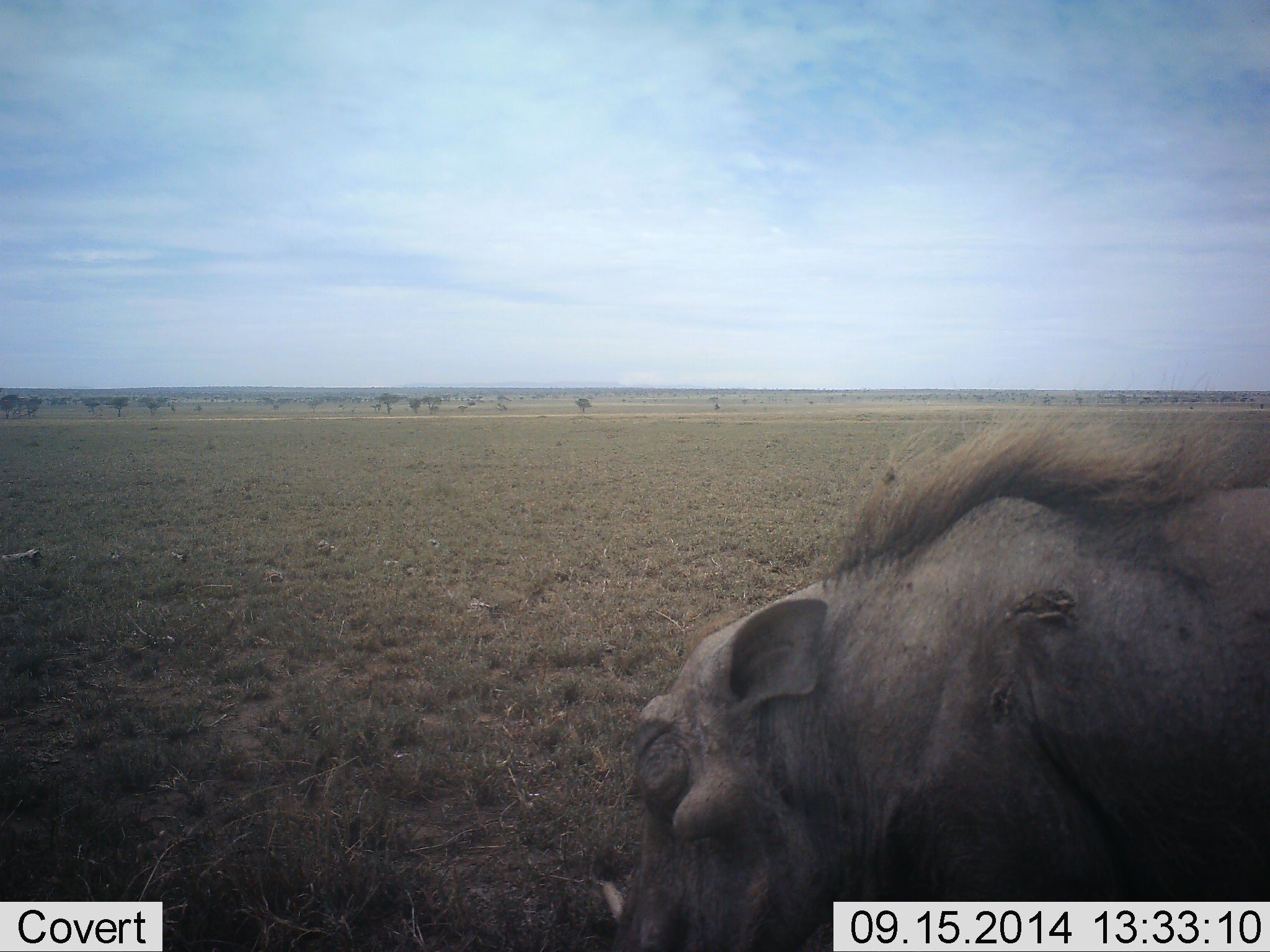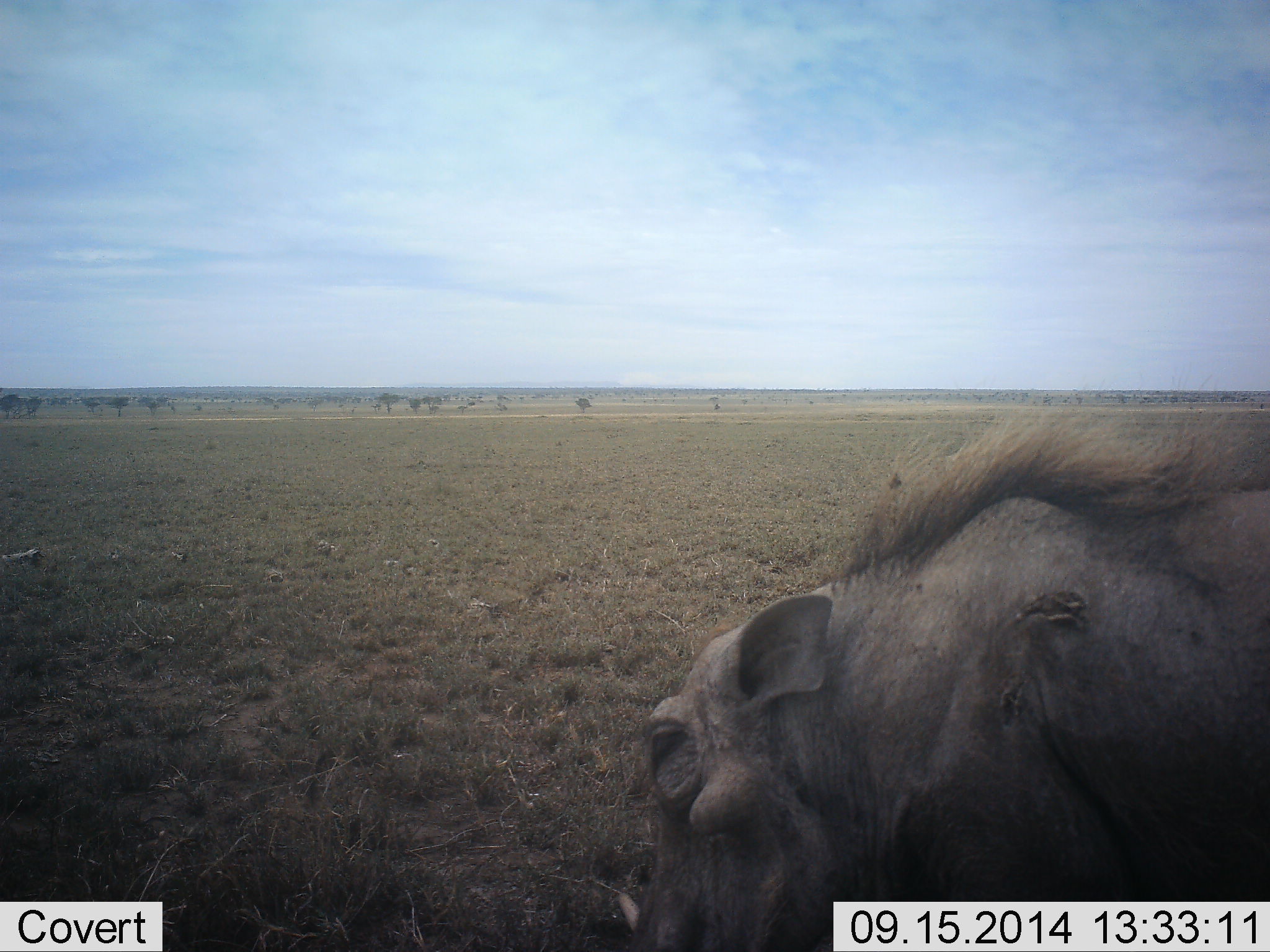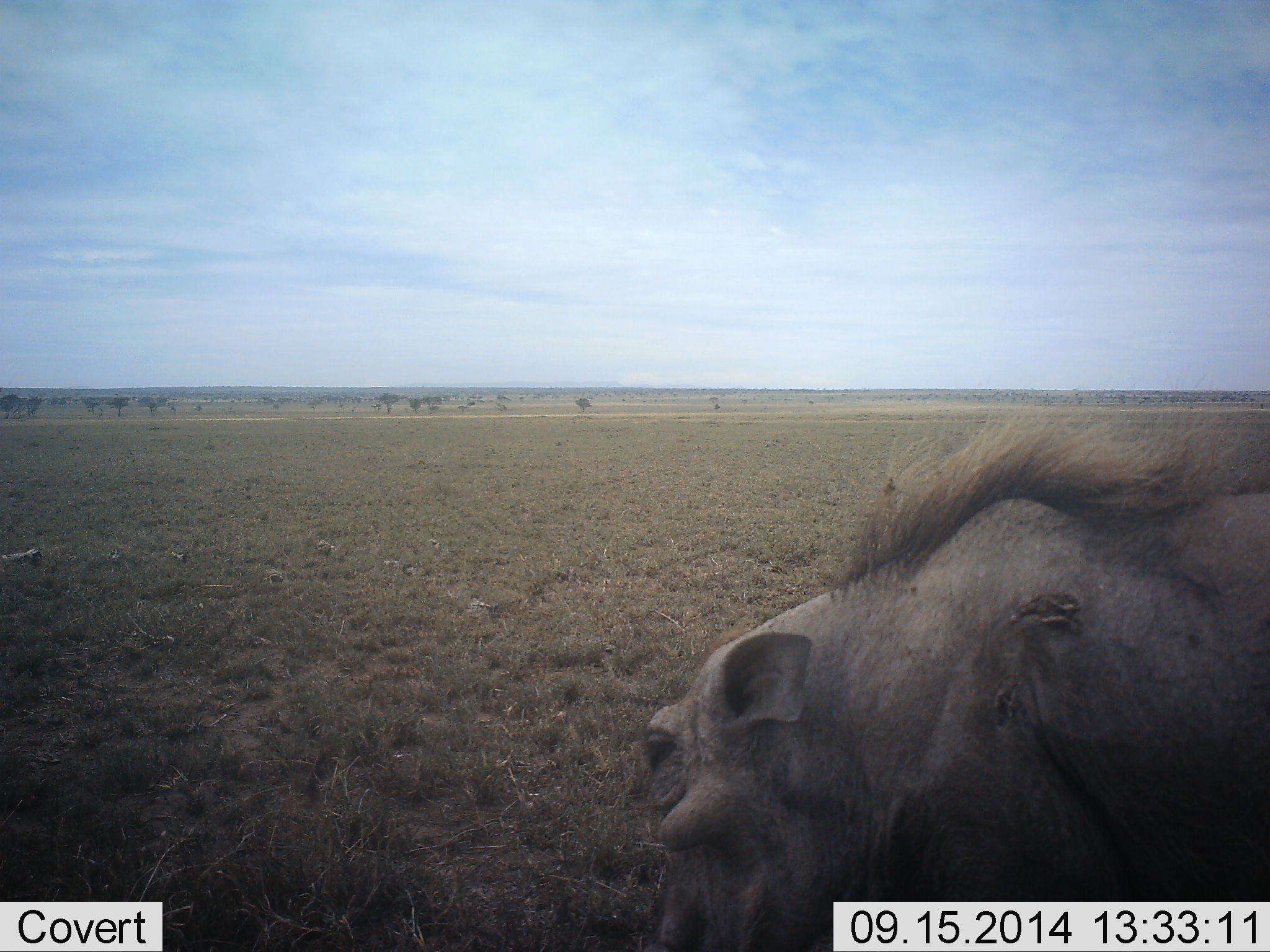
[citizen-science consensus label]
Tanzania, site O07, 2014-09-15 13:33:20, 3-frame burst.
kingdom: Animalia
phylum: Chordata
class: Mammalia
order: Artiodactyla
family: Suidae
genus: Phacochoerus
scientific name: Phacochoerus africanus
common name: warthog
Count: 1.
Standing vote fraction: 60%.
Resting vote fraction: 0%.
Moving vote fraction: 0%.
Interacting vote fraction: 0%.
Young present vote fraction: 0%.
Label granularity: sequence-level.